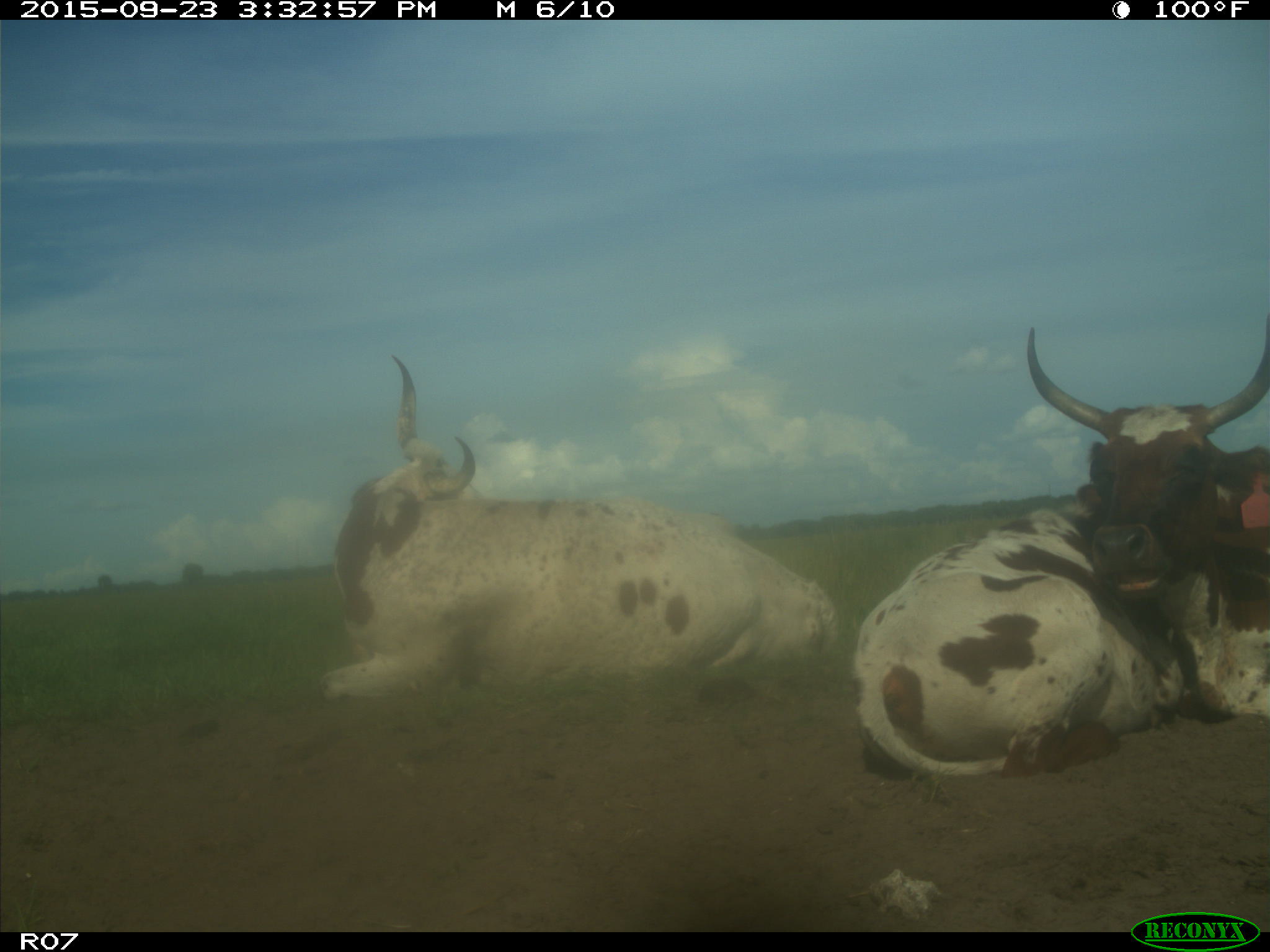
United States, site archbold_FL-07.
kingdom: Animalia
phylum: Chordata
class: Mammalia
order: Artiodactyla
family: Bovidae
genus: Bos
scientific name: Bos taurus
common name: domestic cow